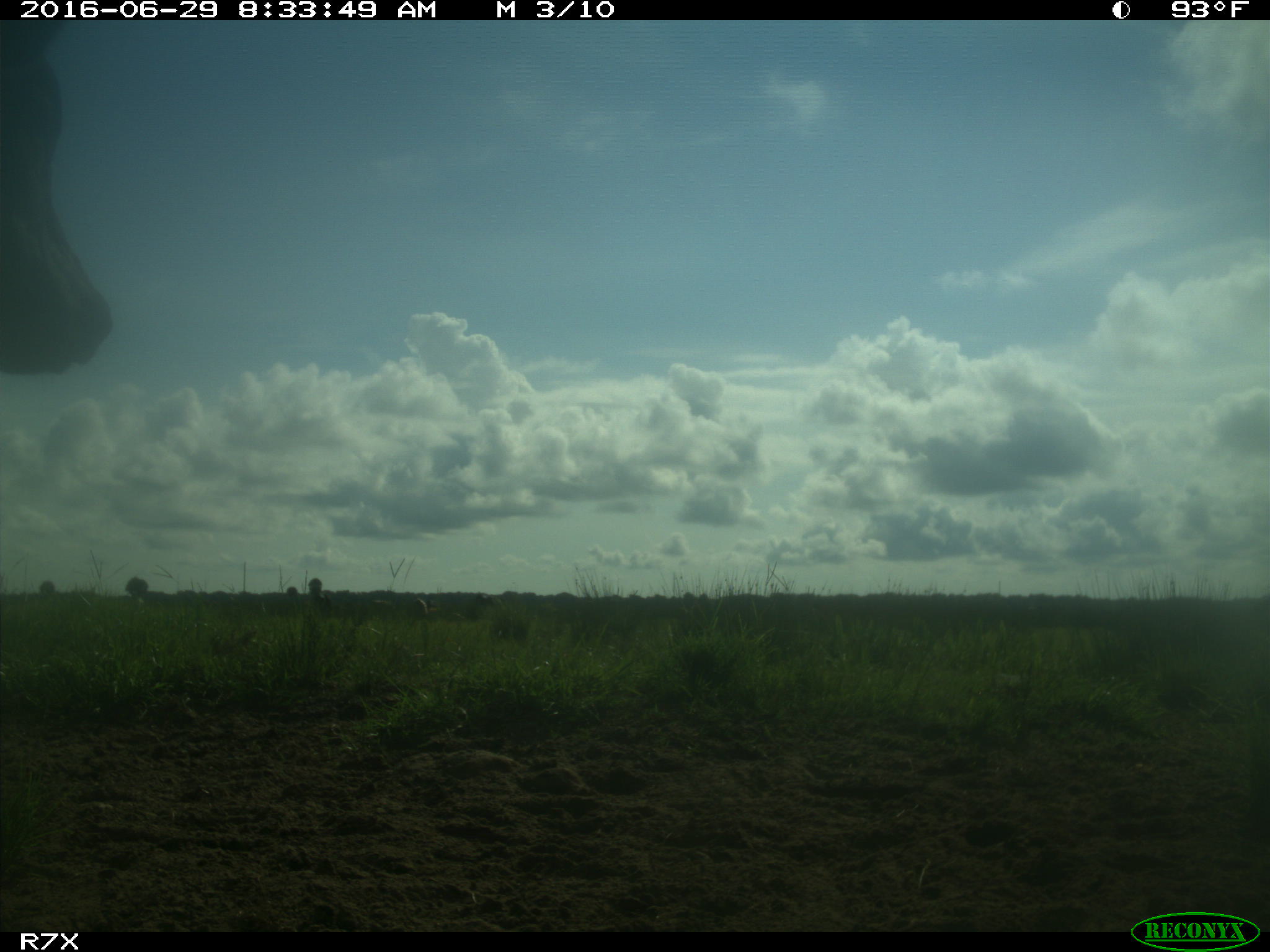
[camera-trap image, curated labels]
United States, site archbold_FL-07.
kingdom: Animalia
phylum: Chordata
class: Mammalia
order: Artiodactyla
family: Bovidae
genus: Bos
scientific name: Bos taurus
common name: domestic cow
Bos taurus (domestic cow).